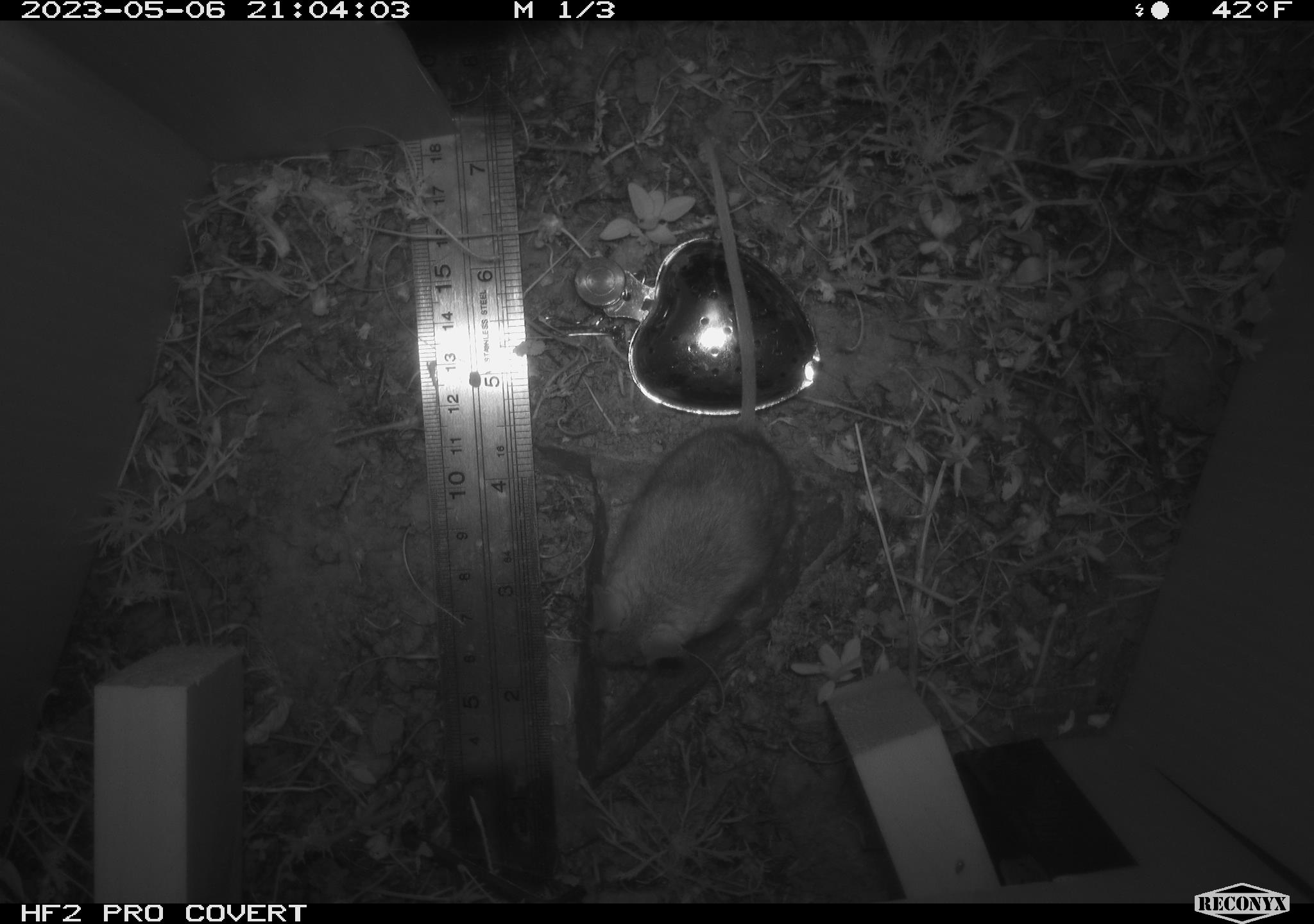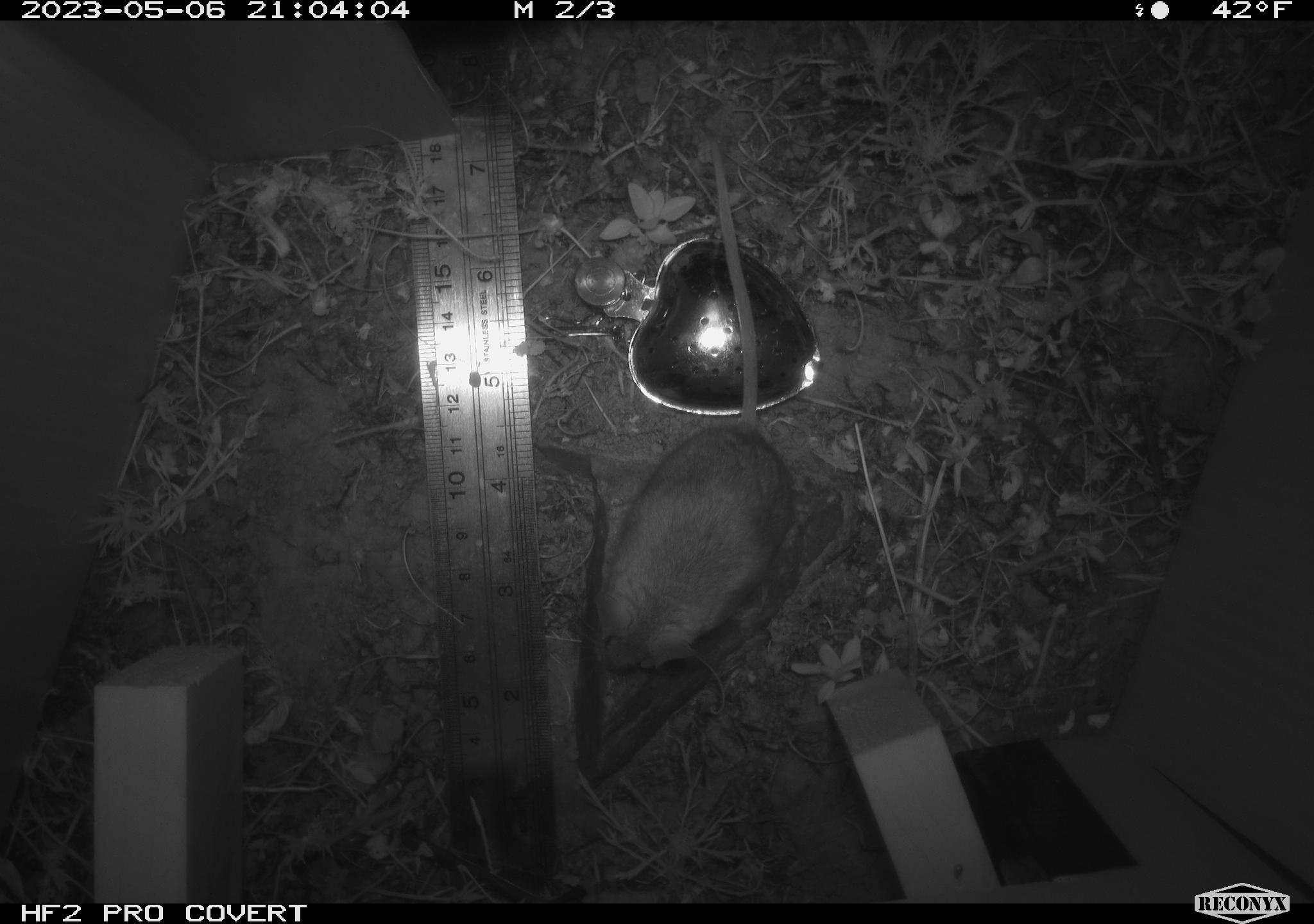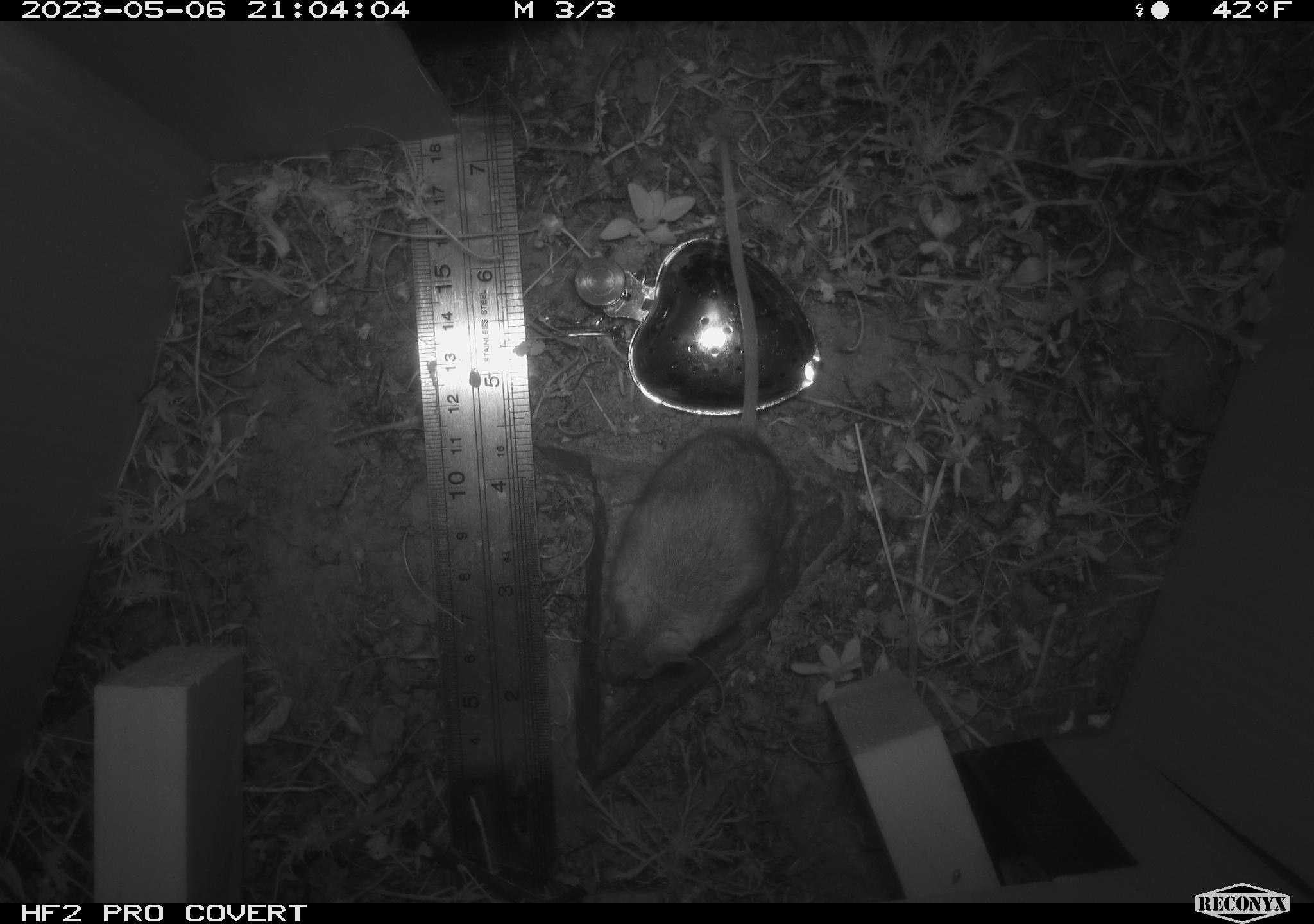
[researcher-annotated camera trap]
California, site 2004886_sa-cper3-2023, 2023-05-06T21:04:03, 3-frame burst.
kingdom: Animalia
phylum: Chordata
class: Mammalia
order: Rodentia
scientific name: Rodentia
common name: mouse species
Mouse species (Rodentia).